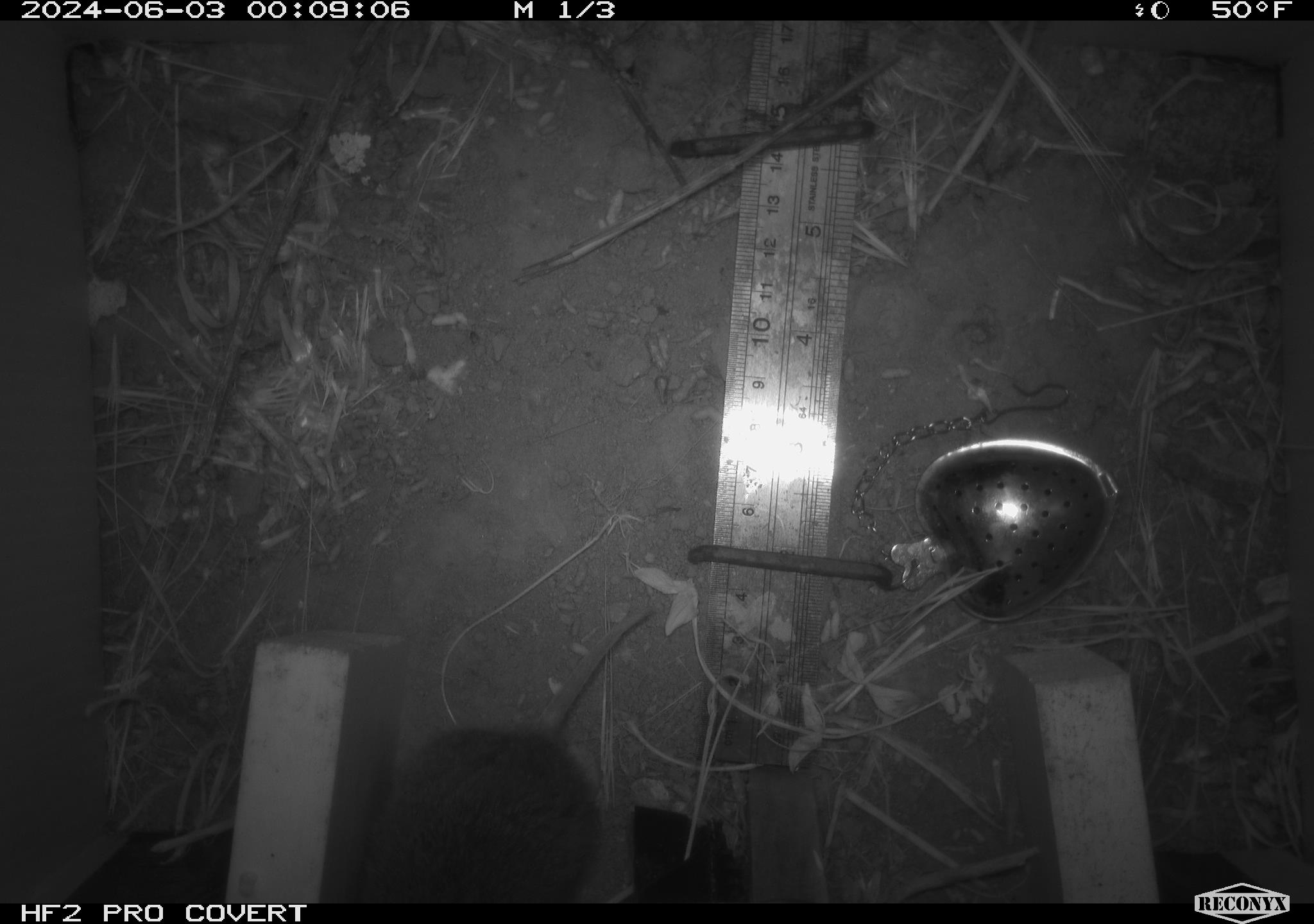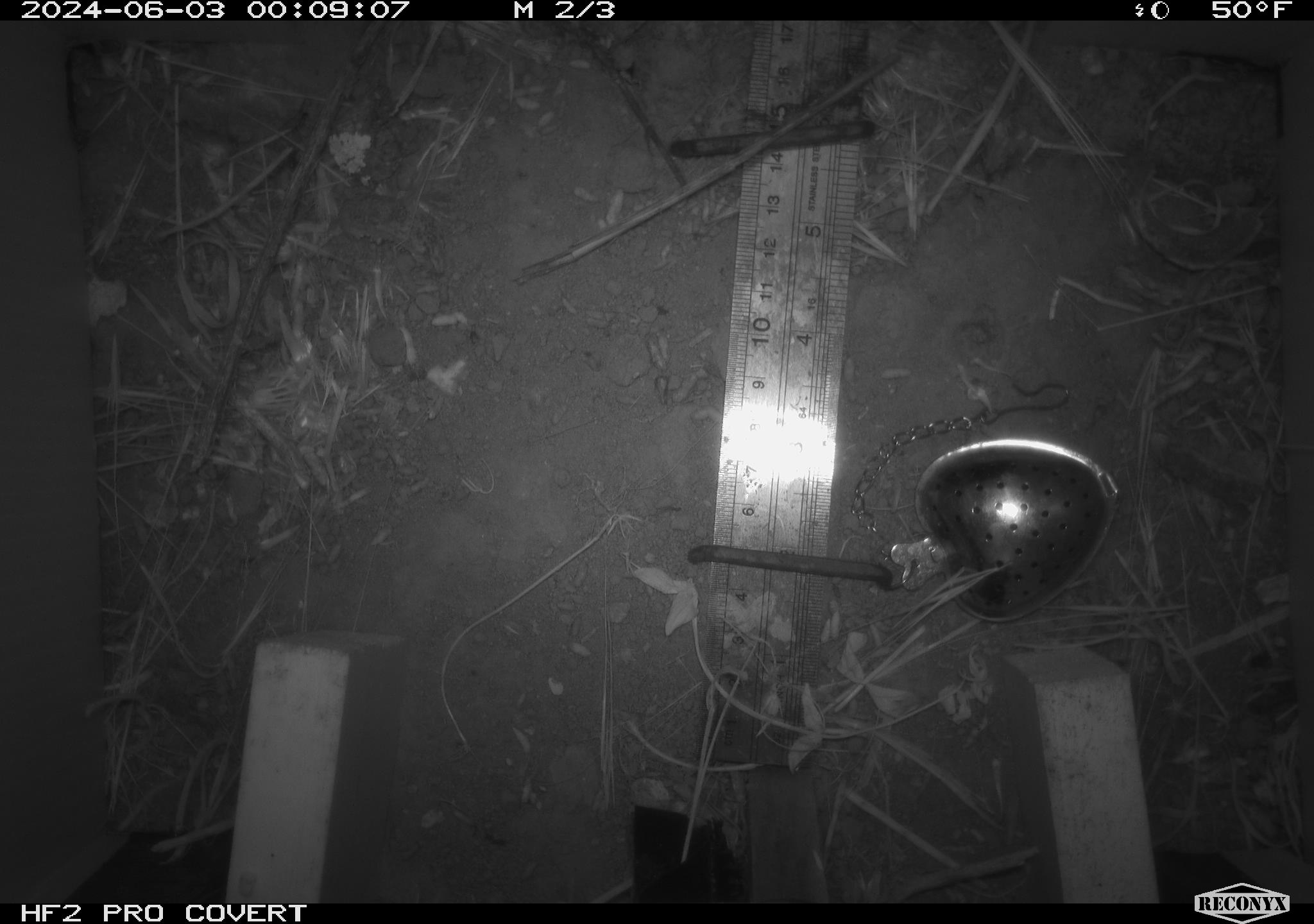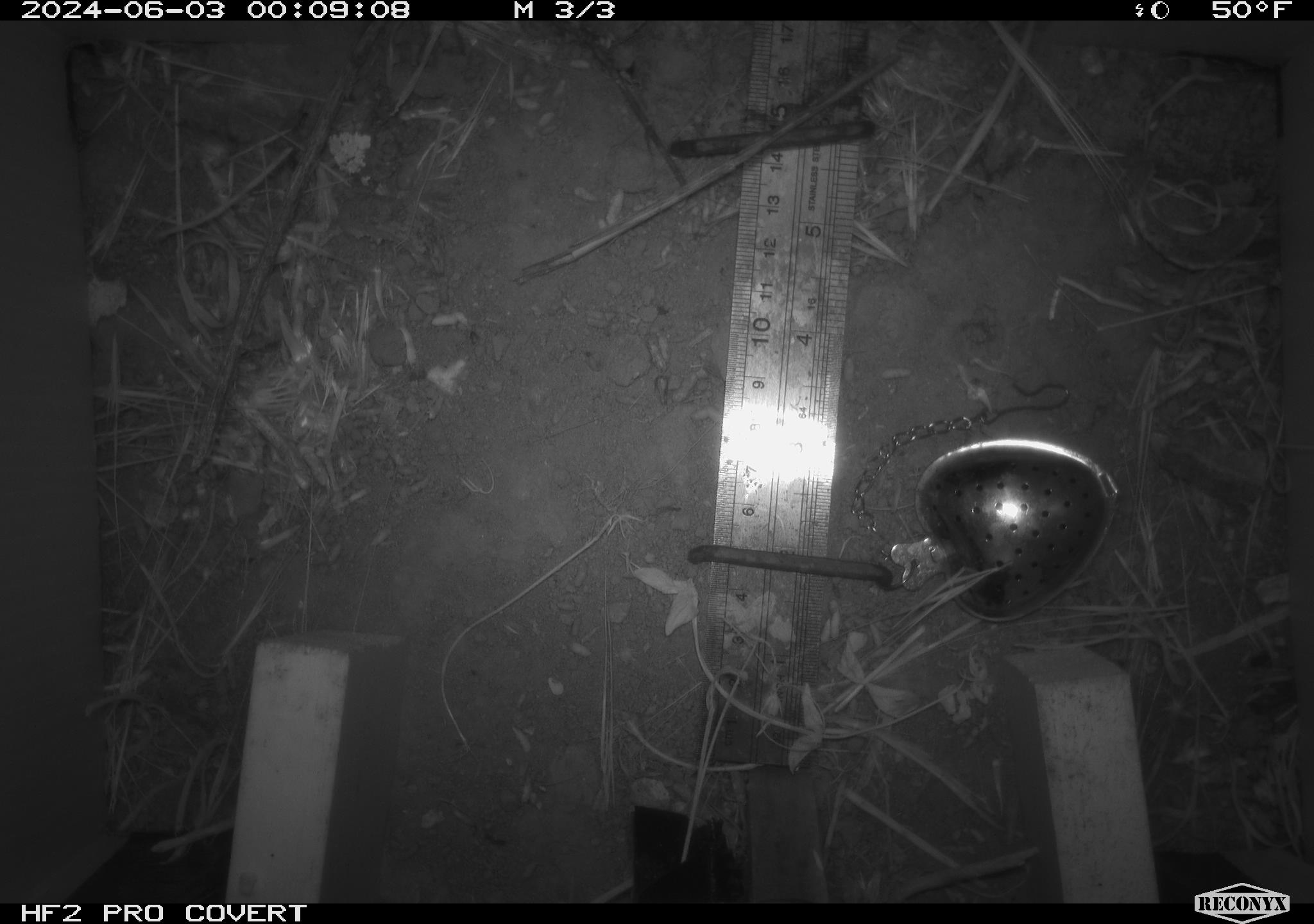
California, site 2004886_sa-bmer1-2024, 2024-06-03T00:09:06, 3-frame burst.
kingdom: Animalia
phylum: Chordata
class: Mammalia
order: Rodentia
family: Cricetidae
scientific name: Arvicolinae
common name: voles, lemmings, and muskrats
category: arvicolinae subfamily